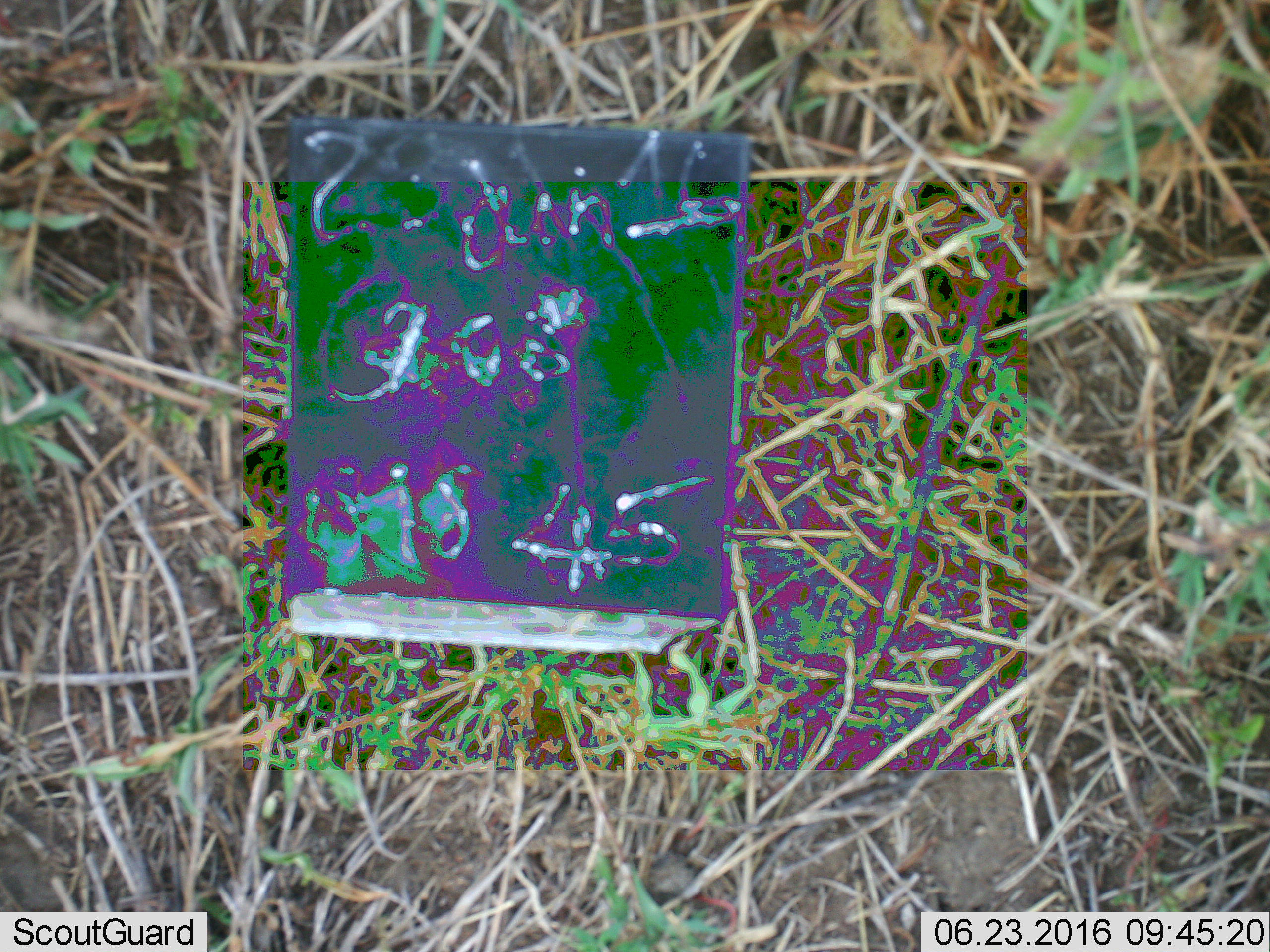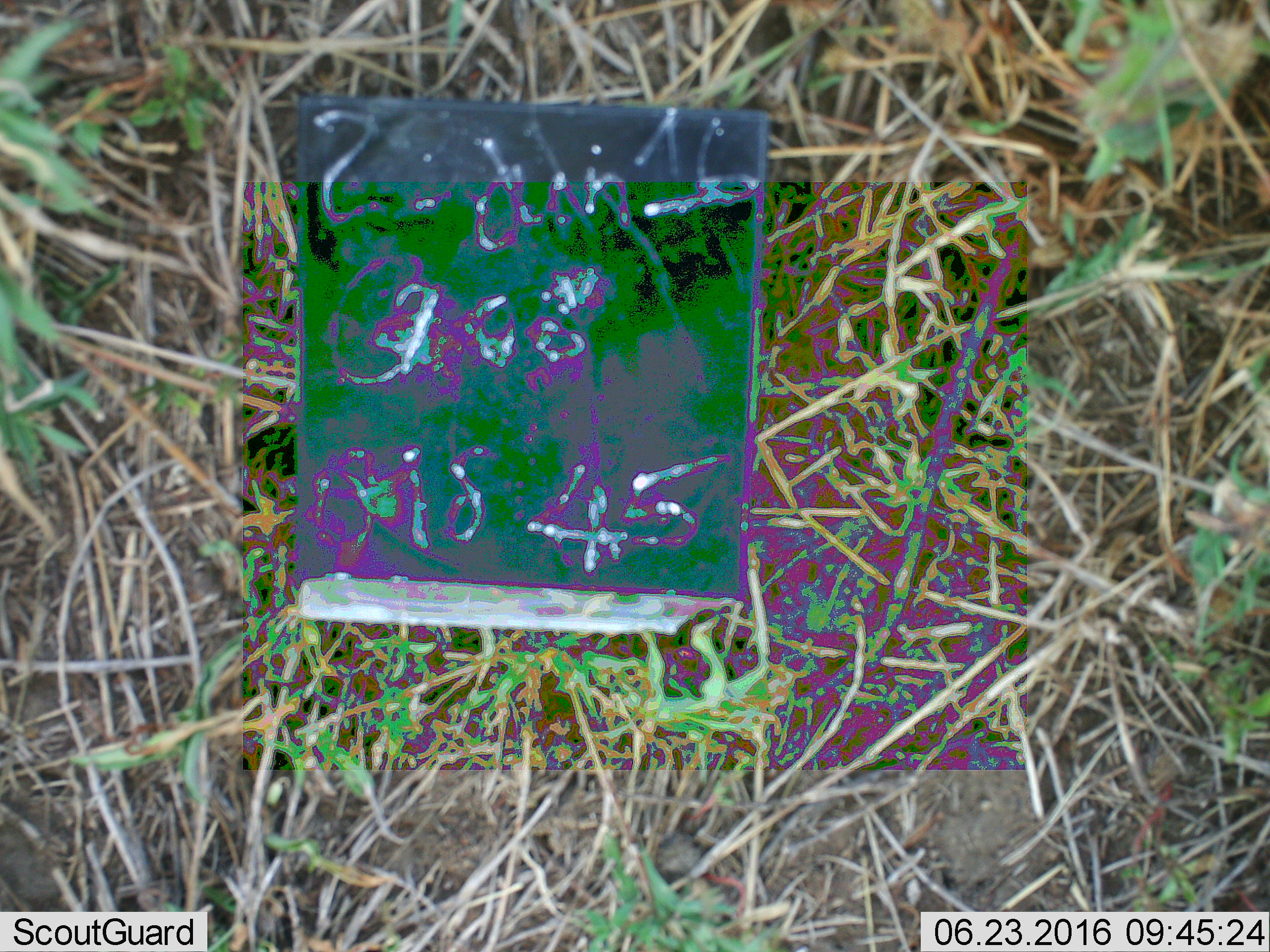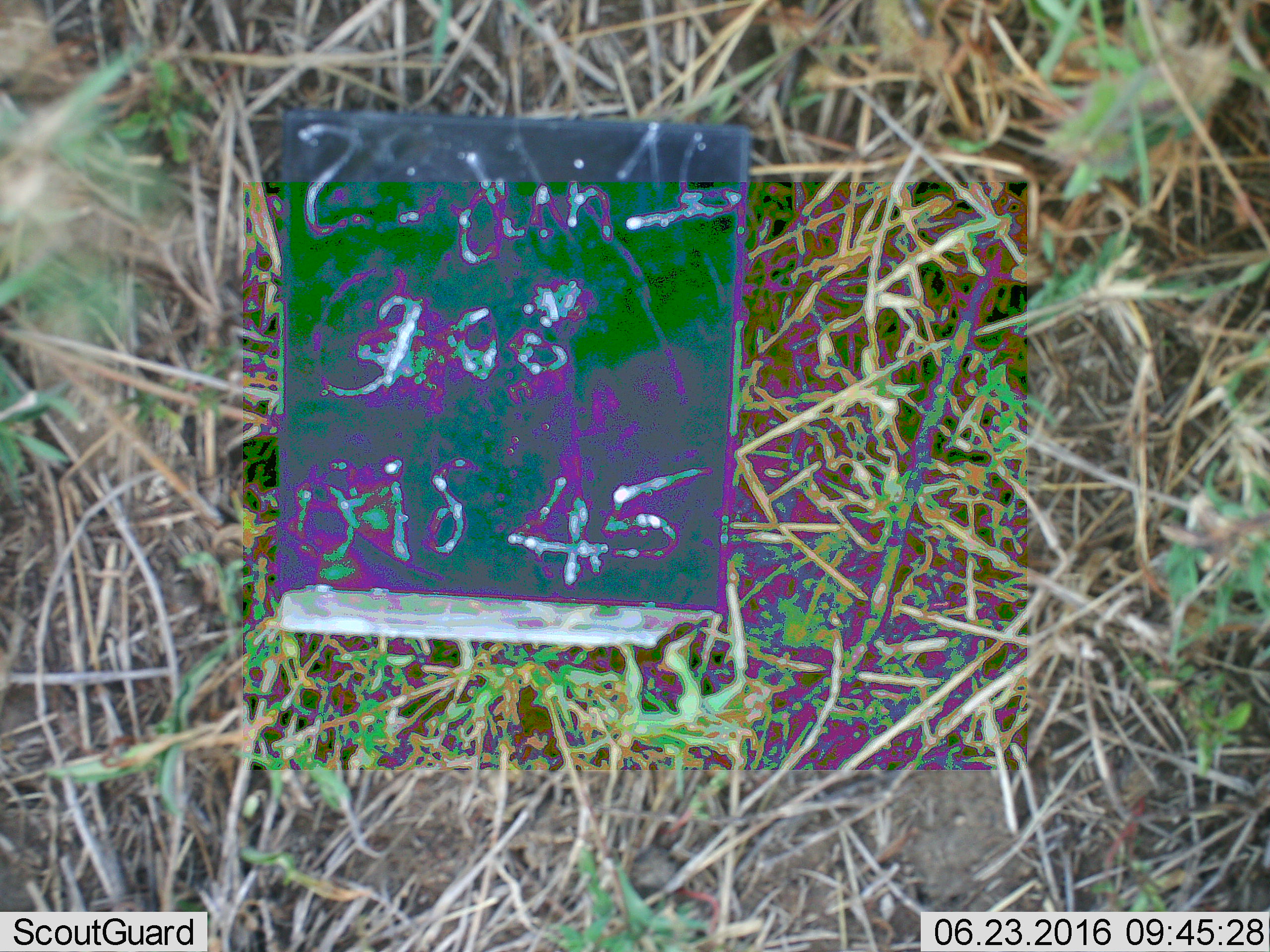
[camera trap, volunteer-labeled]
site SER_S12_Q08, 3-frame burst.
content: unidentified animal